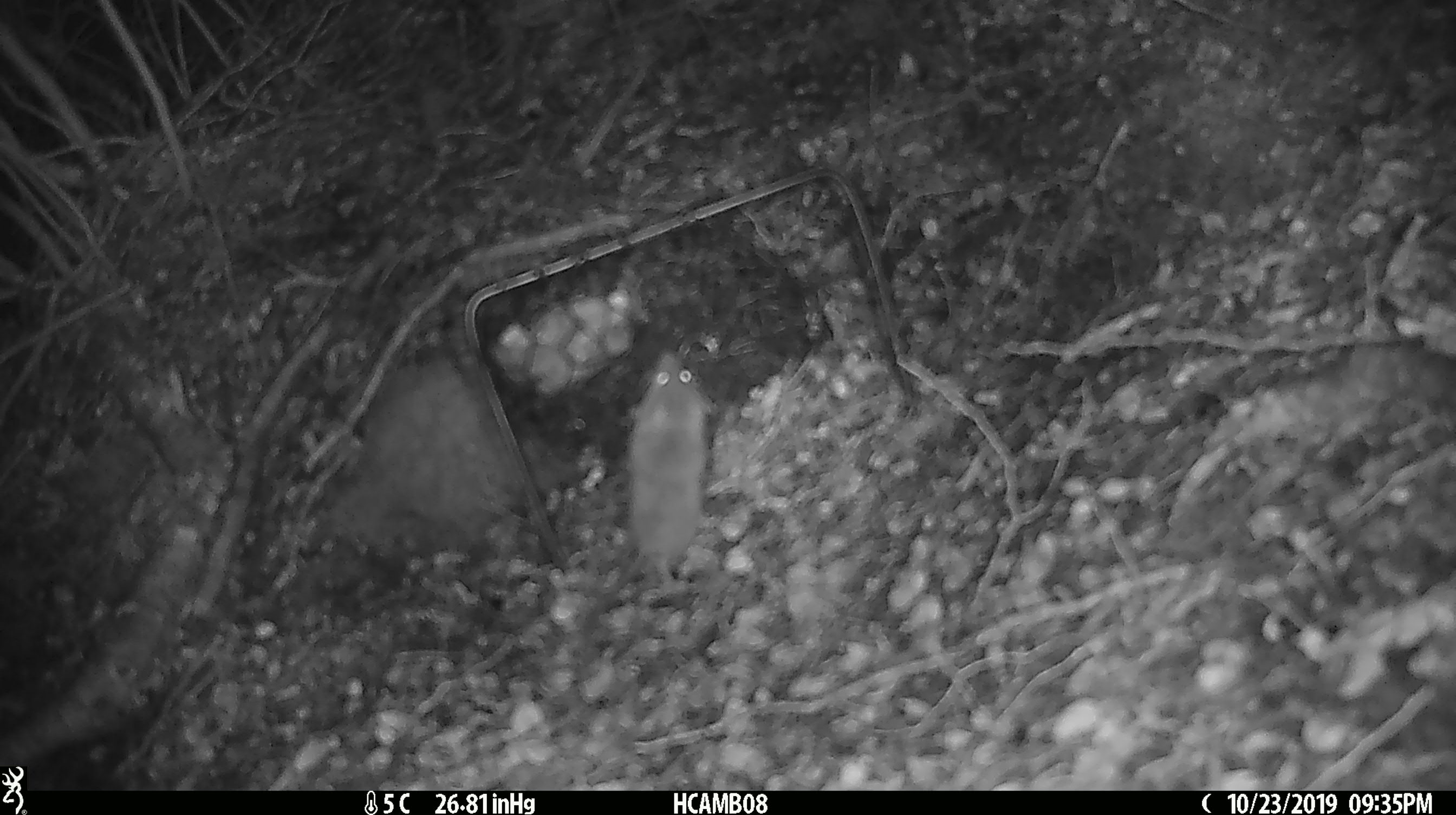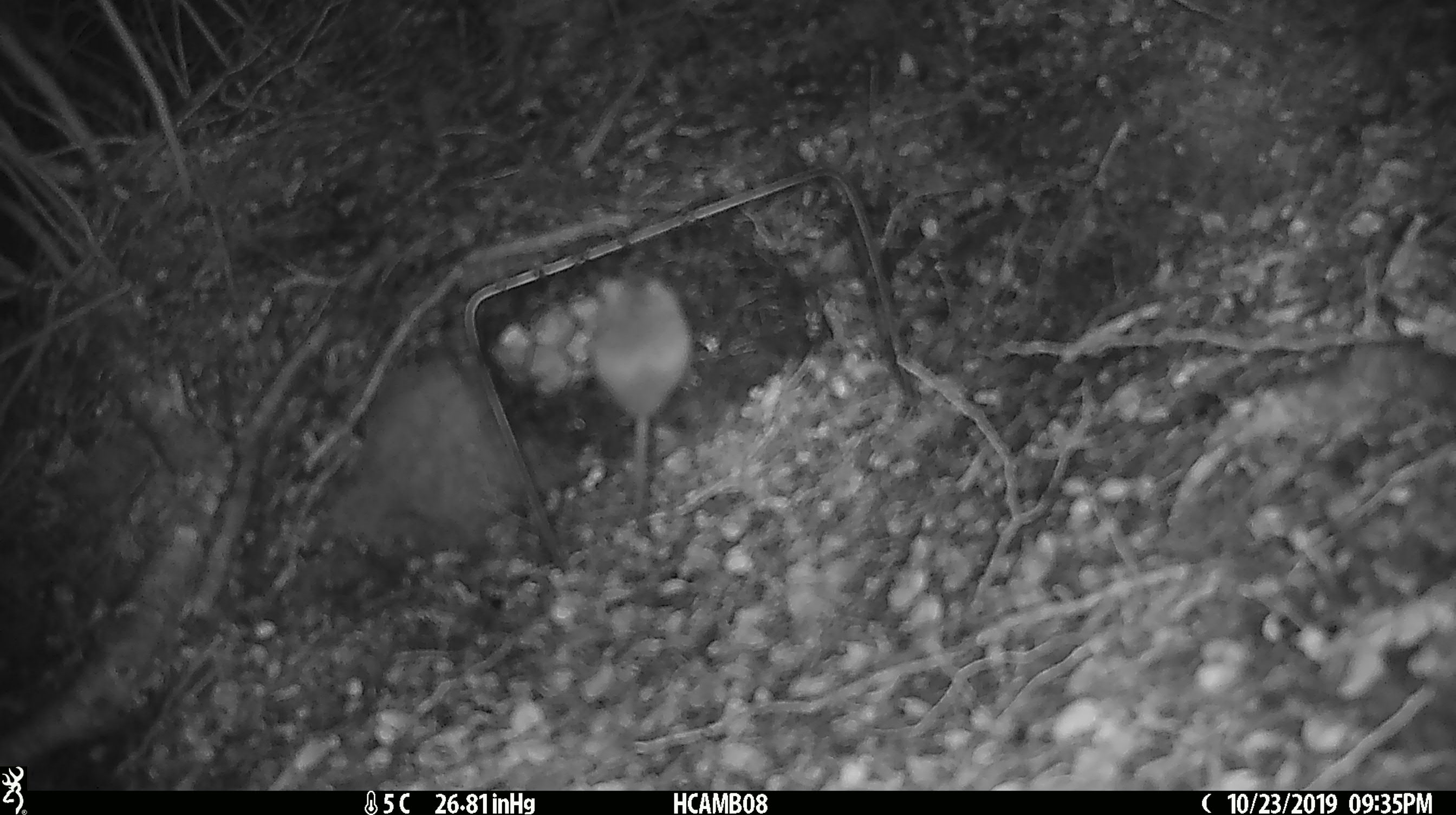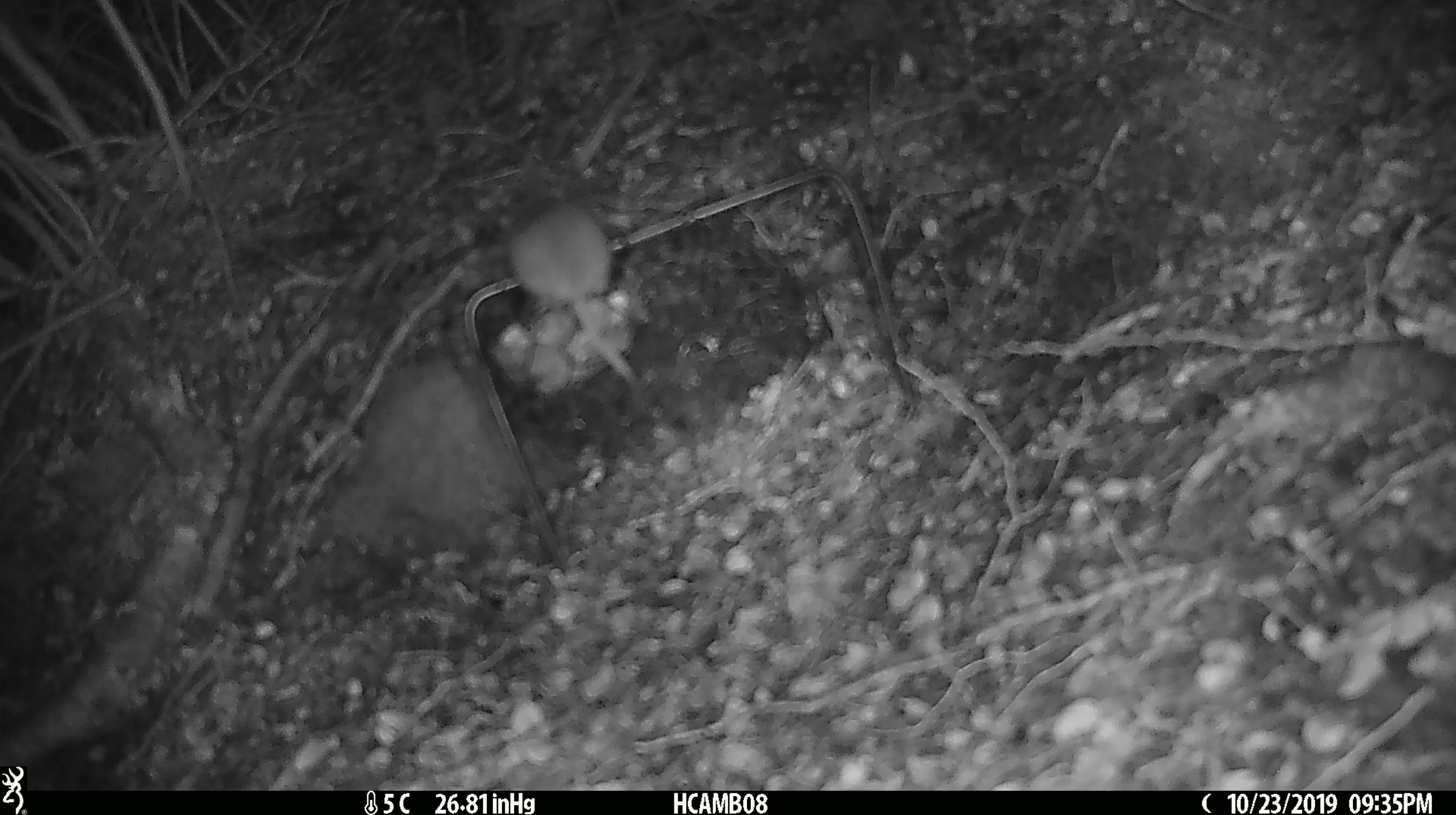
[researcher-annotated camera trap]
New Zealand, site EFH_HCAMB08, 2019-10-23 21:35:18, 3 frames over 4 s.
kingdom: Animalia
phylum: Chordata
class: Mammalia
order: Rodentia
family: Muridae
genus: Mus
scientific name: Mus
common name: mouse